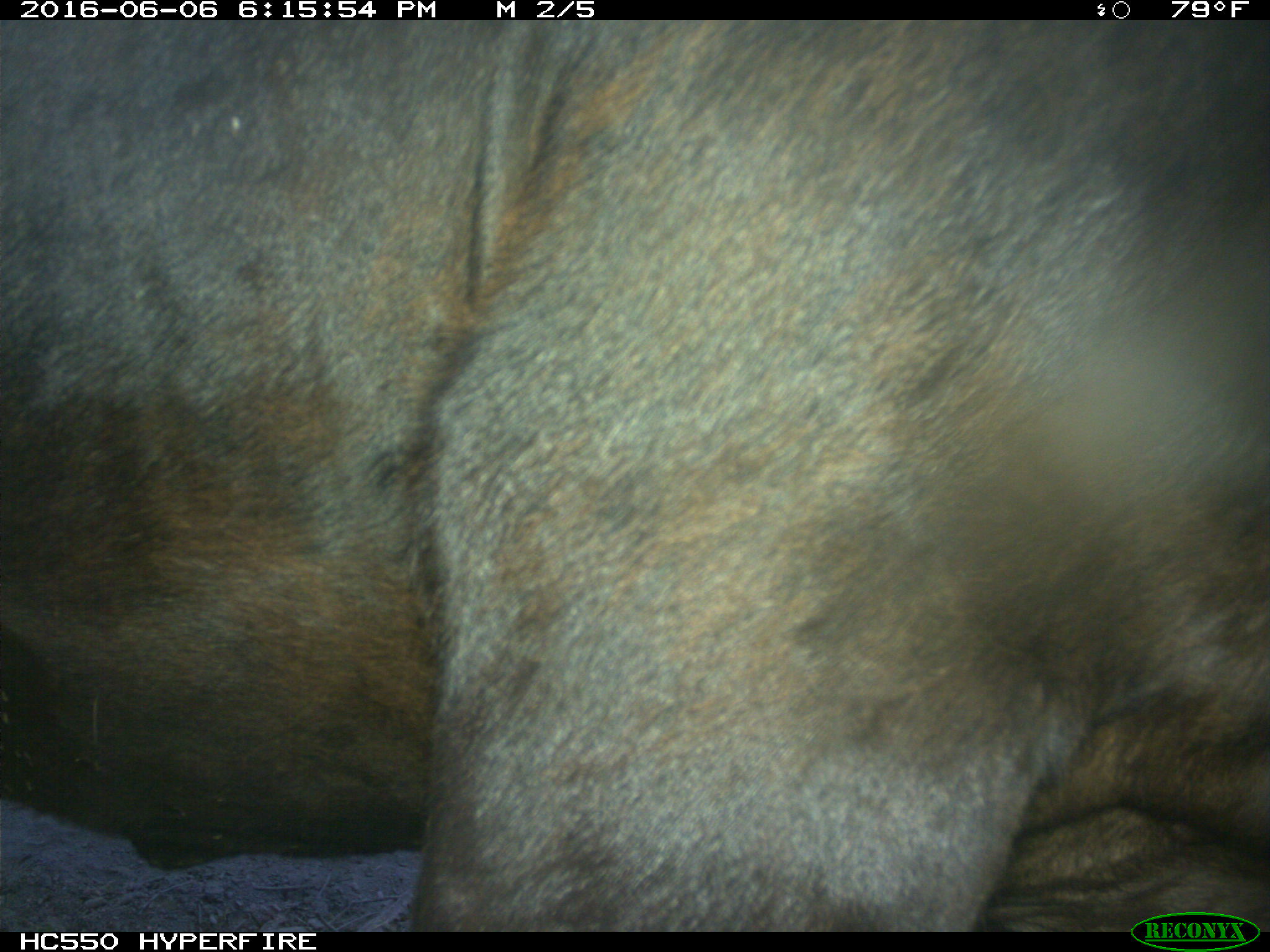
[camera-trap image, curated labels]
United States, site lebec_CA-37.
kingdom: Animalia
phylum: Chordata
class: Mammalia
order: Artiodactyla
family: Bovidae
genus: Bos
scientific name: Bos taurus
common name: domestic cow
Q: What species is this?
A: Bos taurus (domestic cow).